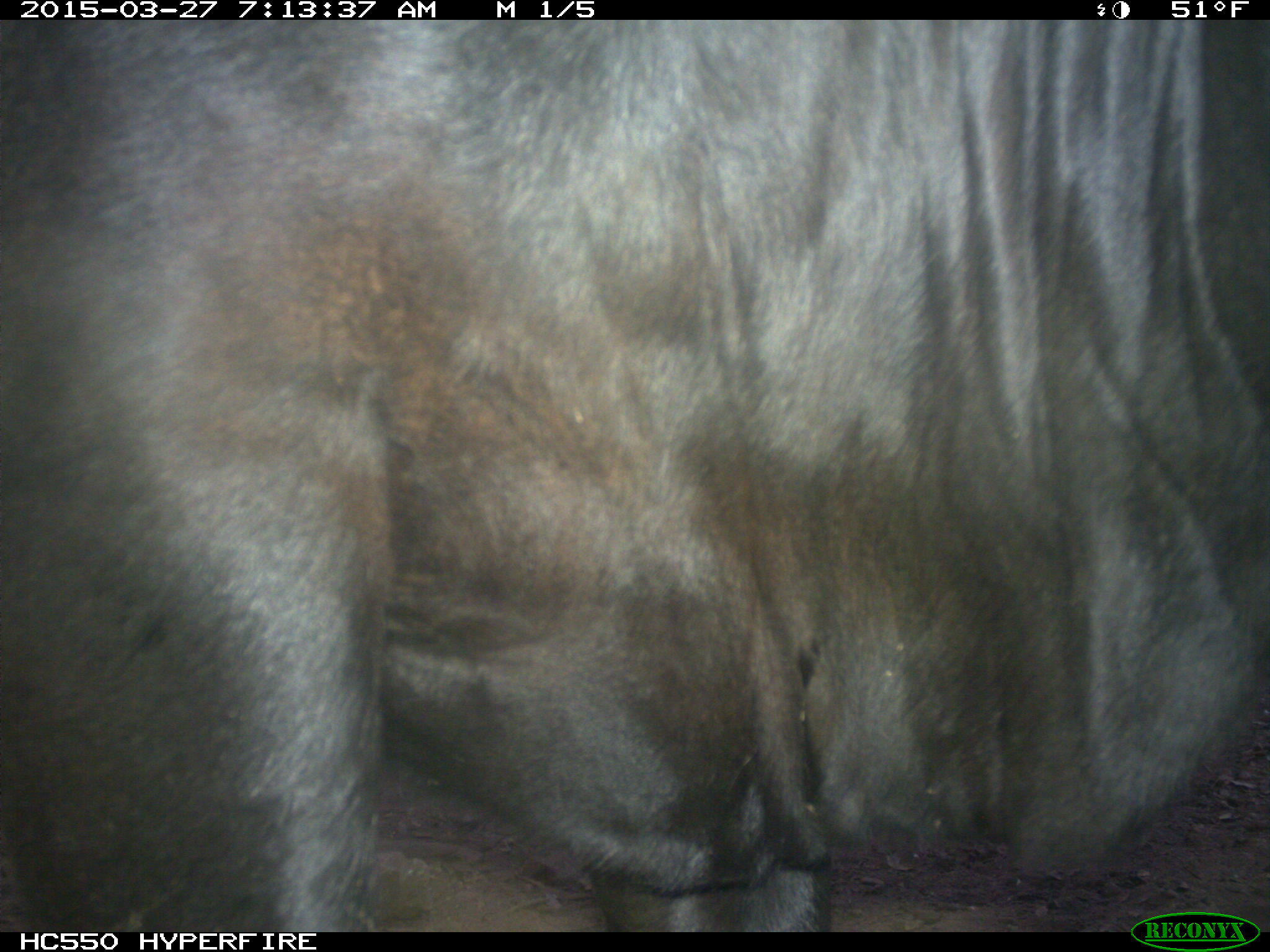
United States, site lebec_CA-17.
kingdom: Animalia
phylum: Chordata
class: Mammalia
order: Artiodactyla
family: Bovidae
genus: Bos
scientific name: Bos taurus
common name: domestic cow